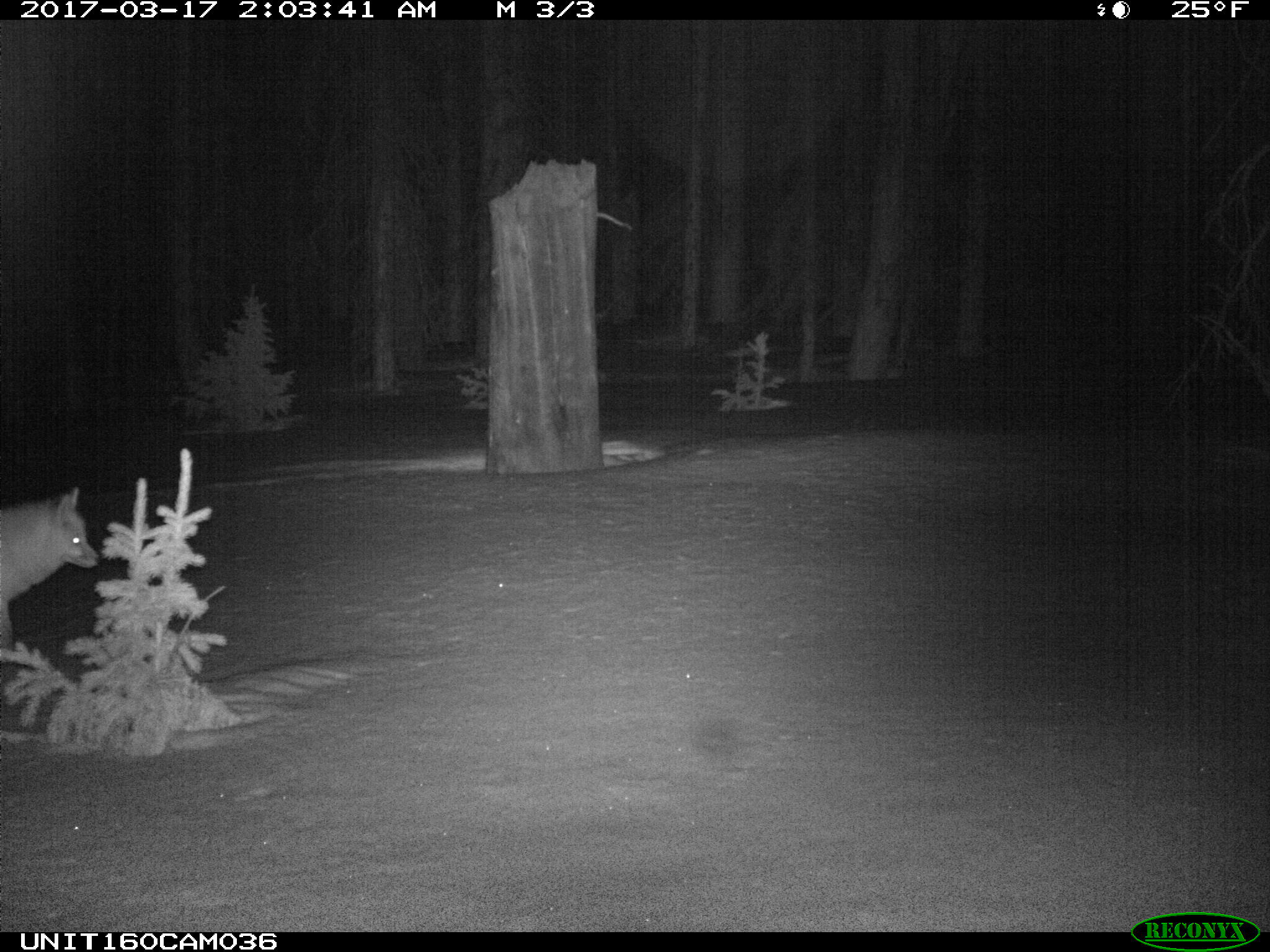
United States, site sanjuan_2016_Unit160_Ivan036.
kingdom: Animalia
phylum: Chordata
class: Mammalia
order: Carnivora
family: Canidae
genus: Vulpes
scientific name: Vulpes vulpes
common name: red fox